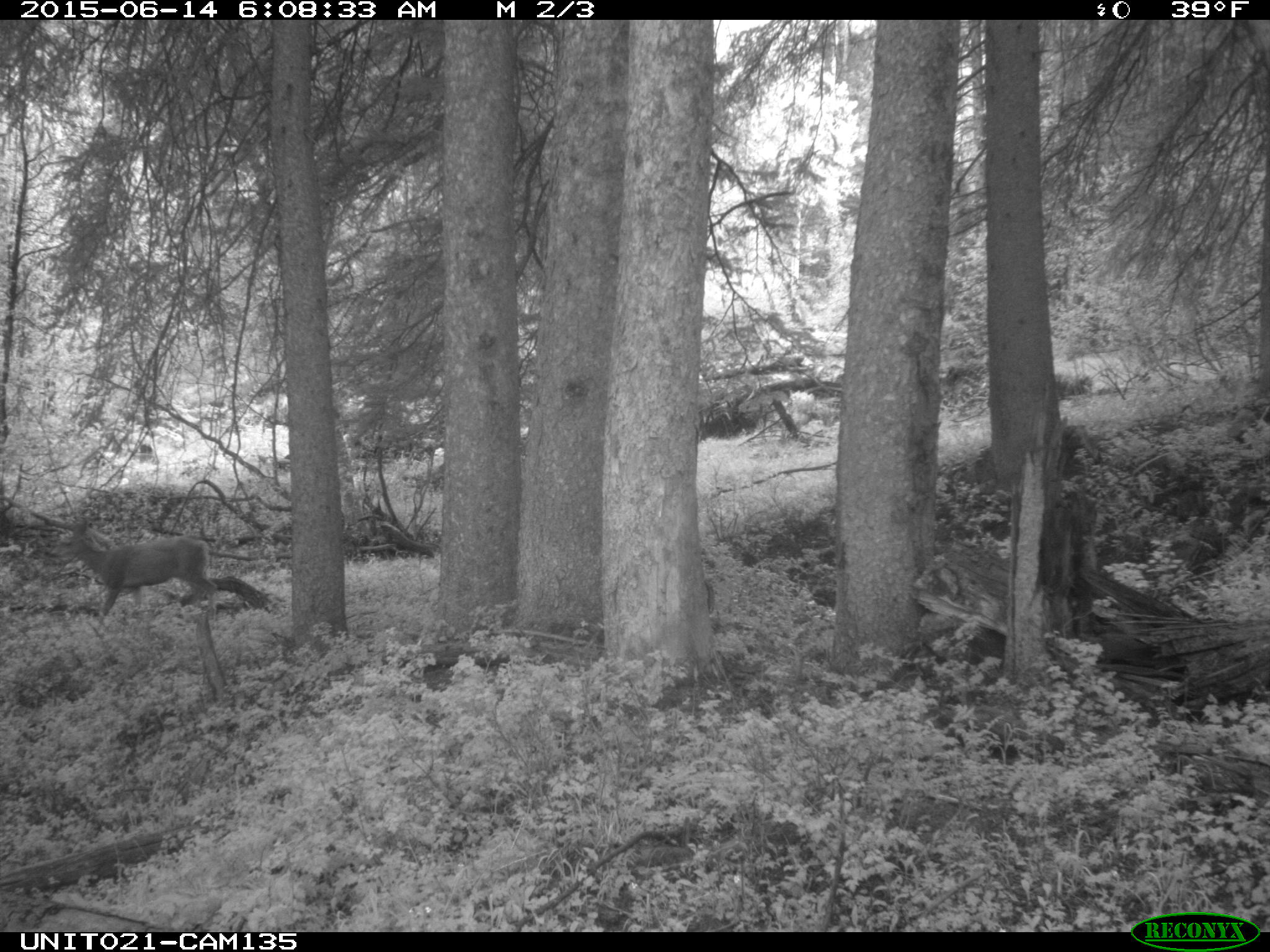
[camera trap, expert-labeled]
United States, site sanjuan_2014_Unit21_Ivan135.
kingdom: Animalia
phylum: Chordata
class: Mammalia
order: Artiodactyla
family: Cervidae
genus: Odocoileus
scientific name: Odocoileus hemionus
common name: mule deer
Odocoileus hemionus (mule deer).